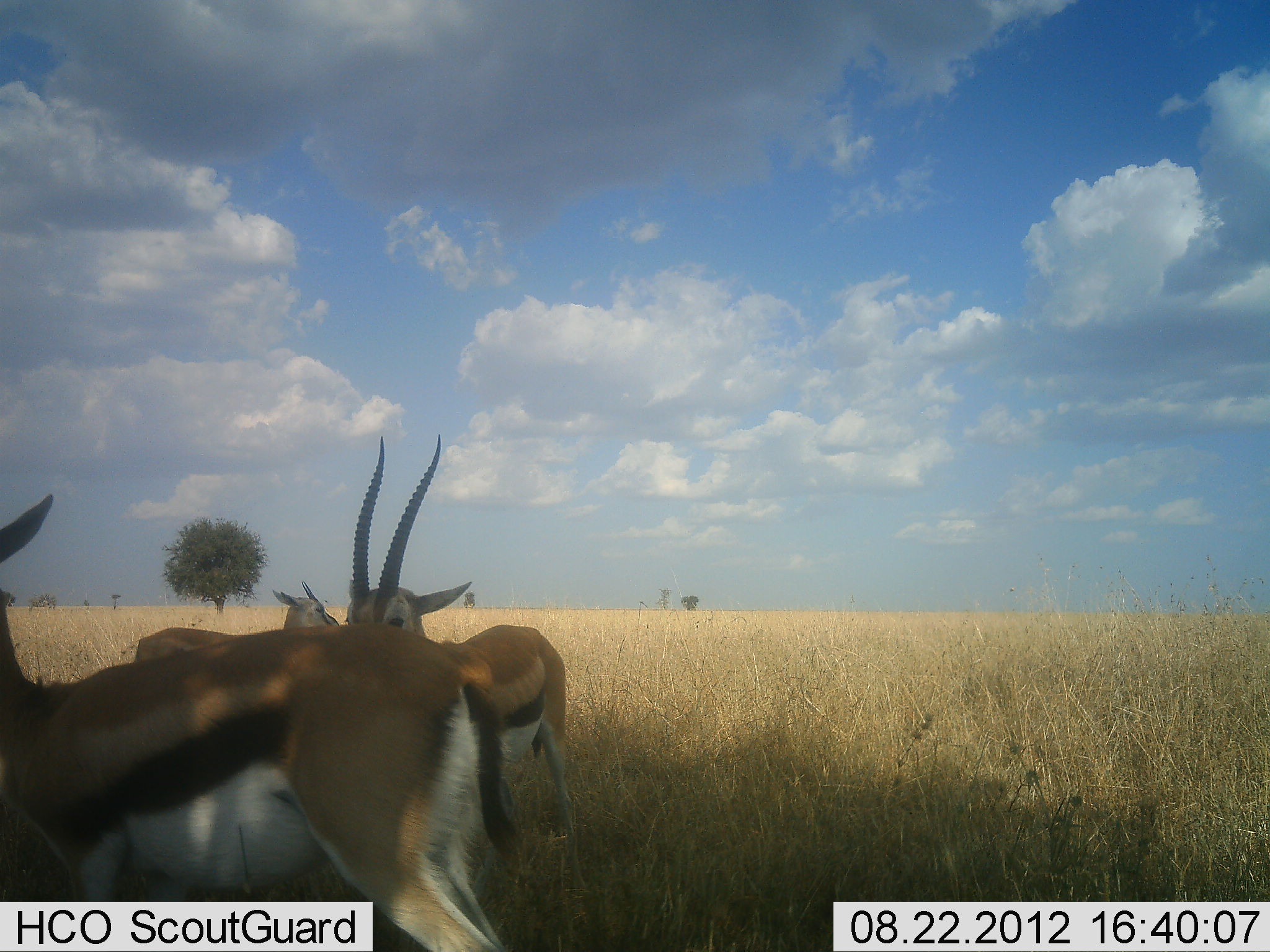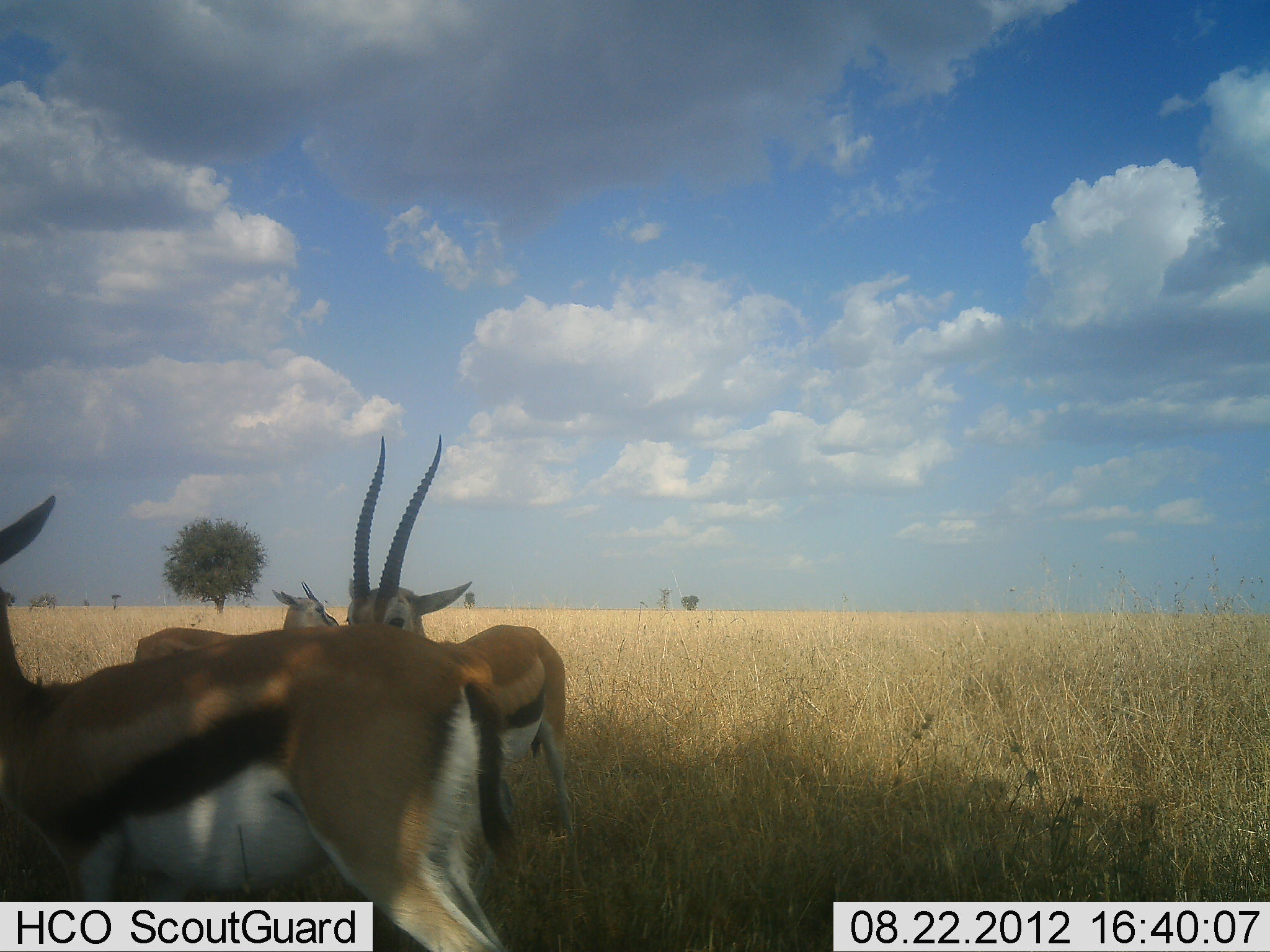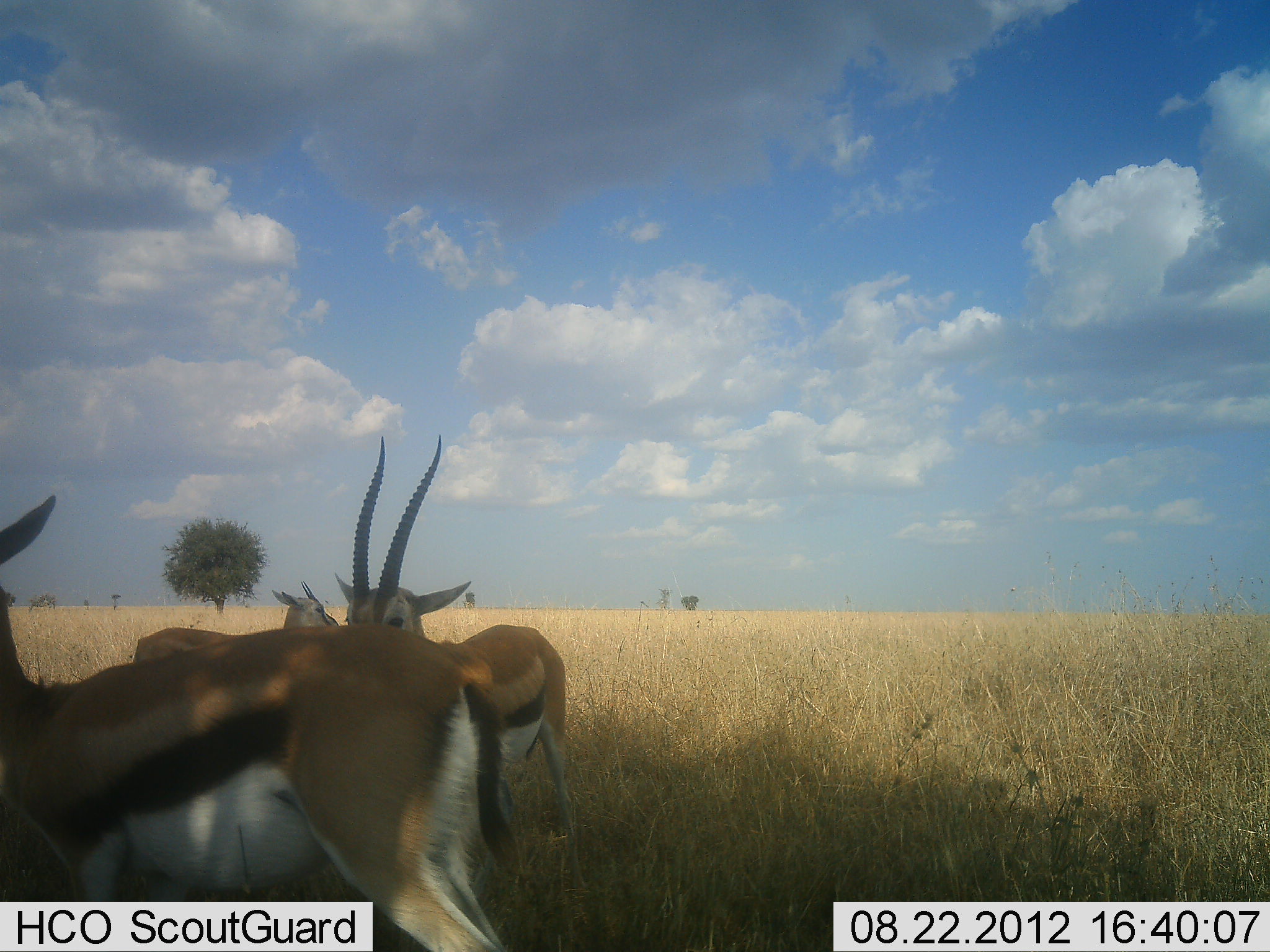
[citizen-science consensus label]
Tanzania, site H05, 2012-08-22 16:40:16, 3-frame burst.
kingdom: Animalia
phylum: Chordata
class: Mammalia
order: Artiodactyla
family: Bovidae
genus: Eudorcas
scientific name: Eudorcas thomsonii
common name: thomson's gazelle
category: gazellethomsons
Gazellethomsons (thomson's gazelle) (Eudorcas thomsonii), count 3. Behavior (volunteer vote fractions): standing 100%, resting 0%, moving 0%, interacting 0%. Young present (vote fraction): 10%. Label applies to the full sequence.